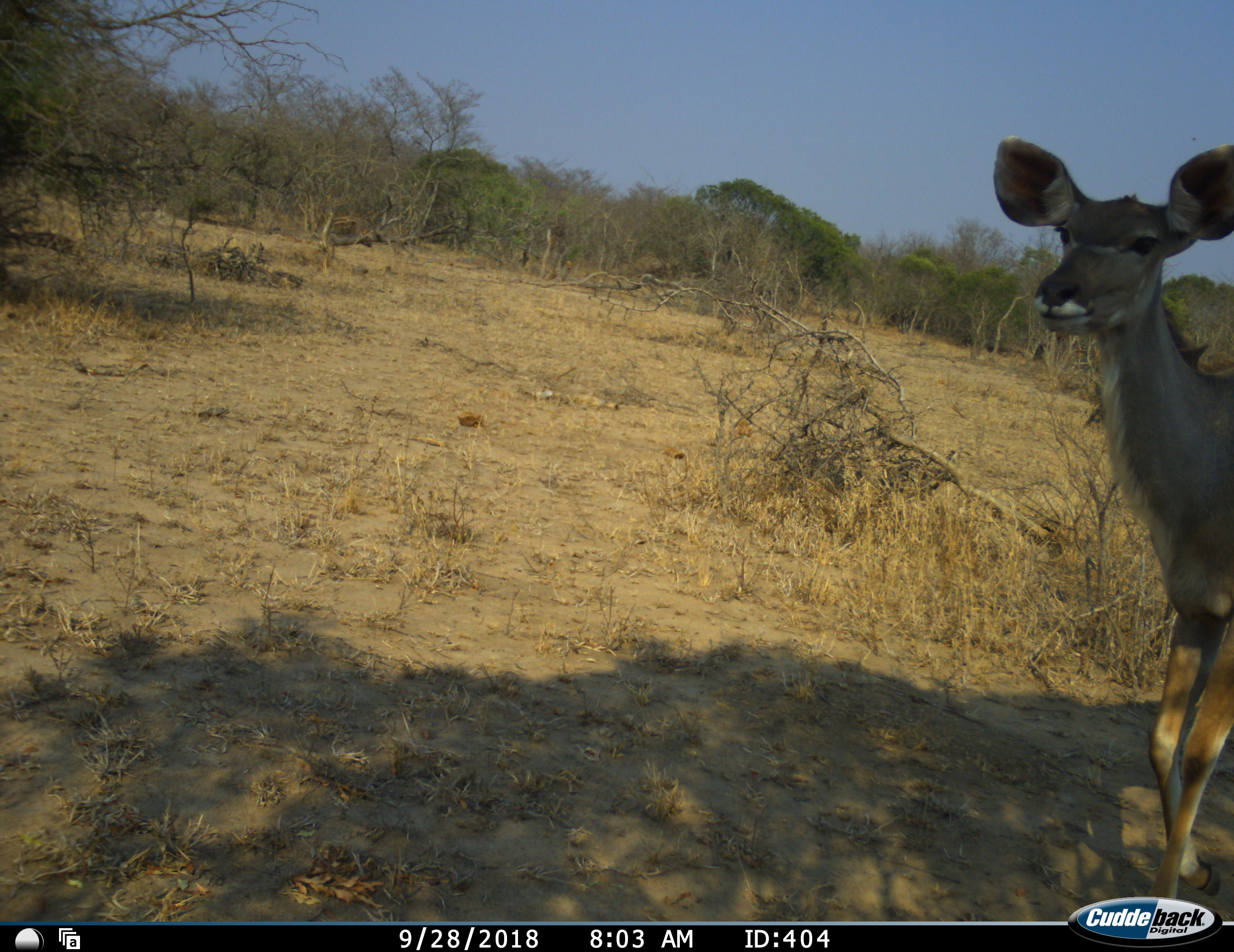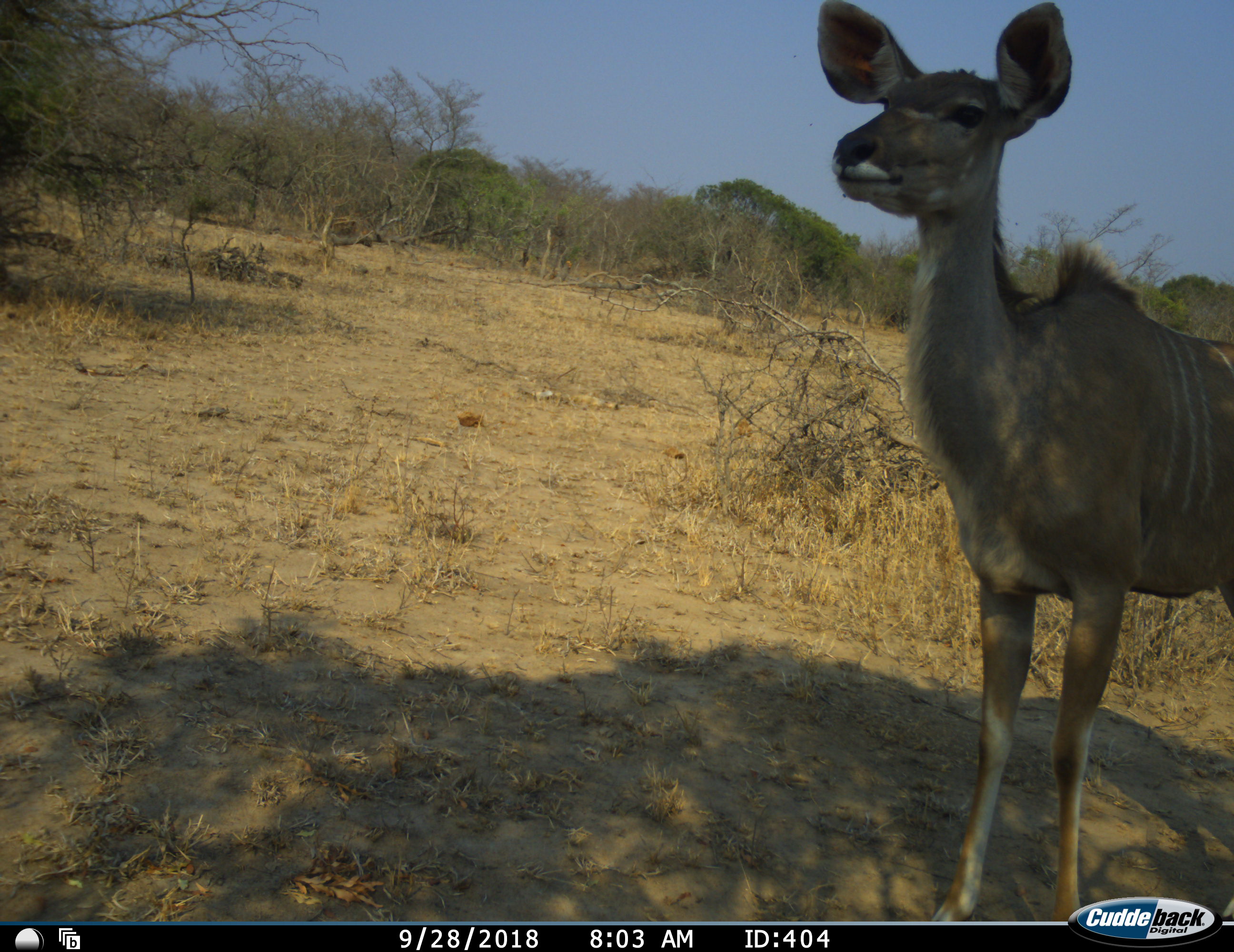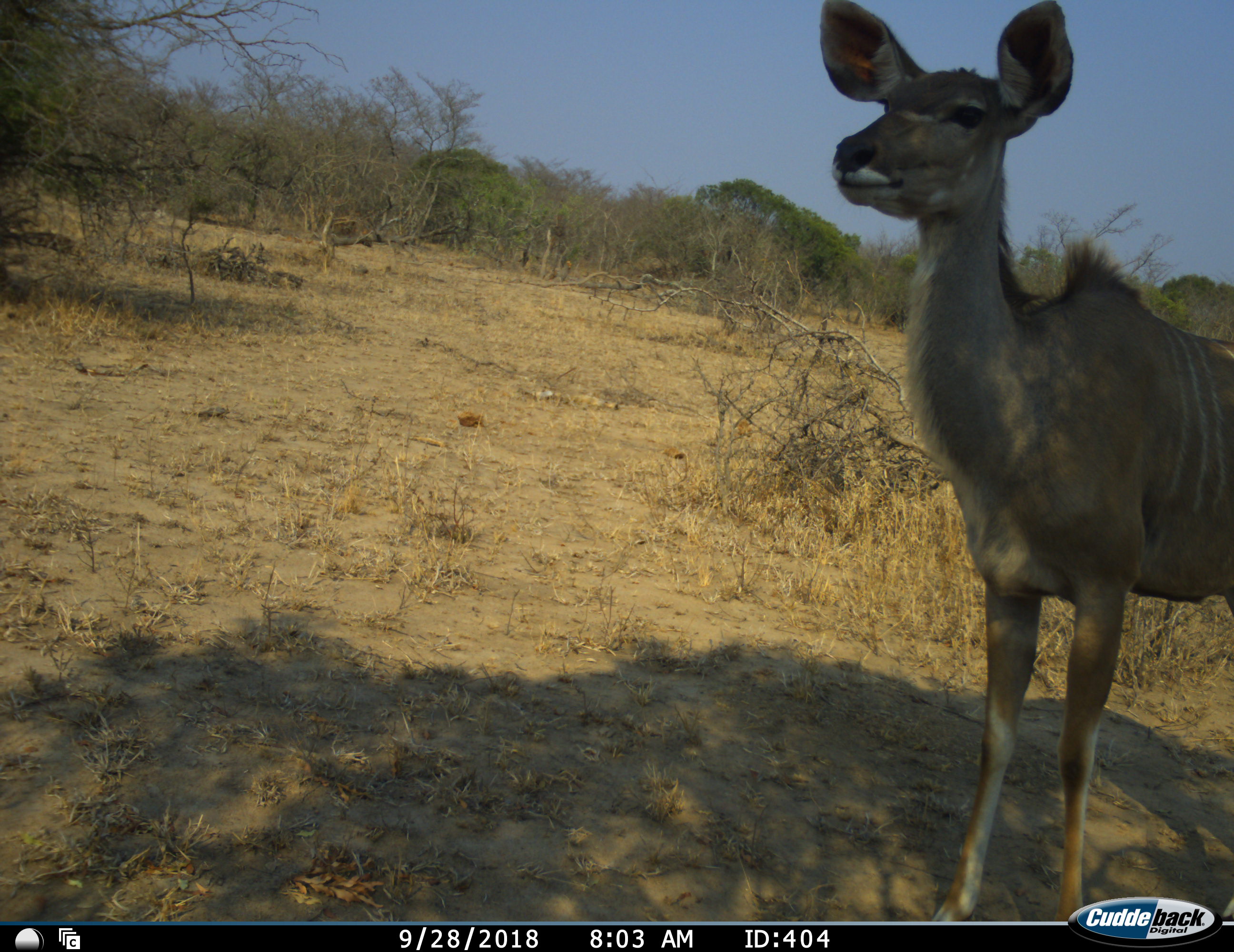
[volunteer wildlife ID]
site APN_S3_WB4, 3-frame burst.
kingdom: Animalia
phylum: Chordata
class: Mammalia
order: Artiodactyla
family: Bovidae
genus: Tragelaphus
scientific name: Tragelaphus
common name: kudu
Kudu (Tragelaphus), count 1. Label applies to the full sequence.